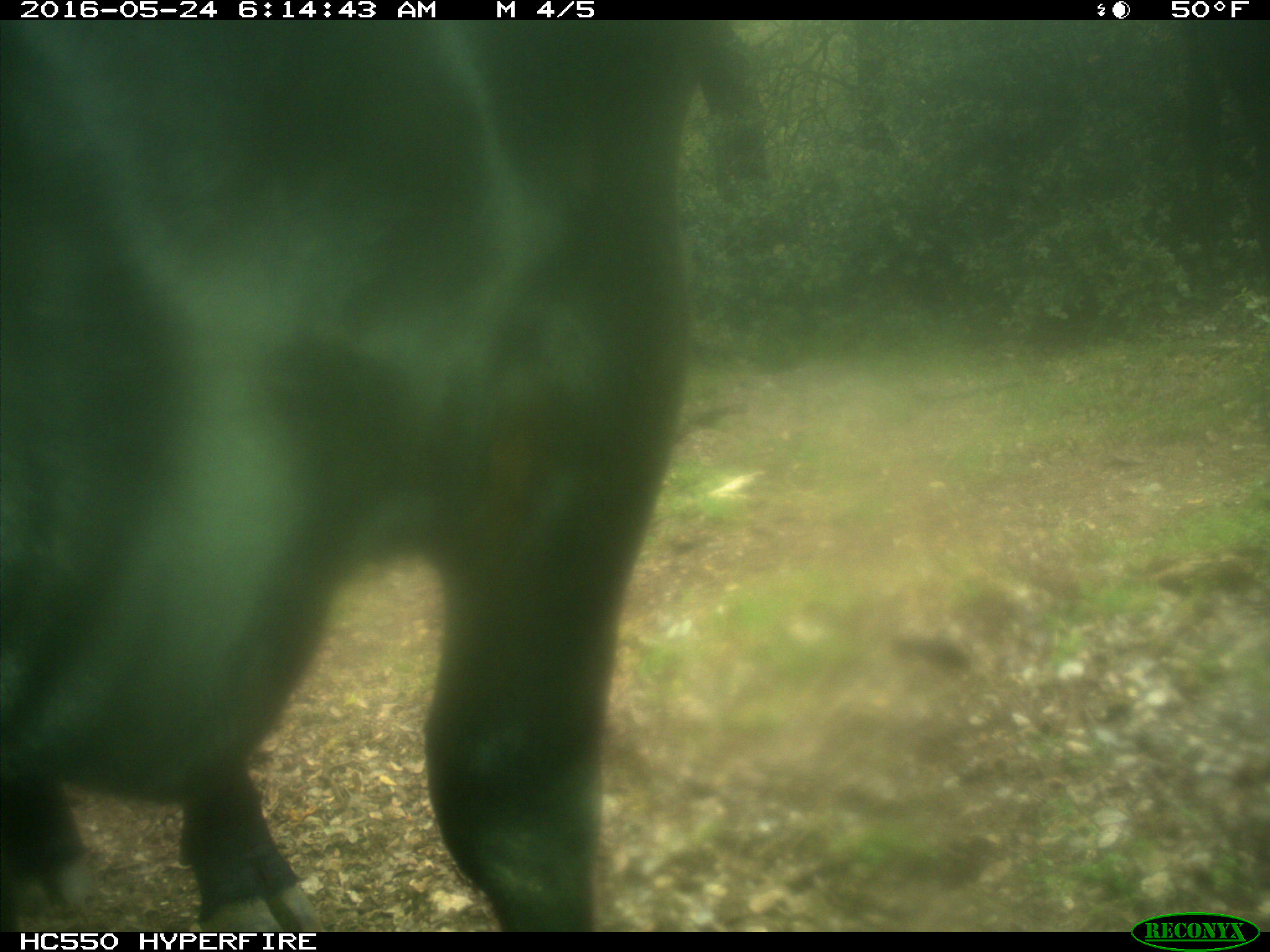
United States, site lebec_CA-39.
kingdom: Animalia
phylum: Chordata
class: Mammalia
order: Artiodactyla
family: Bovidae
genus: Bos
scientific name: Bos taurus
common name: domestic cow